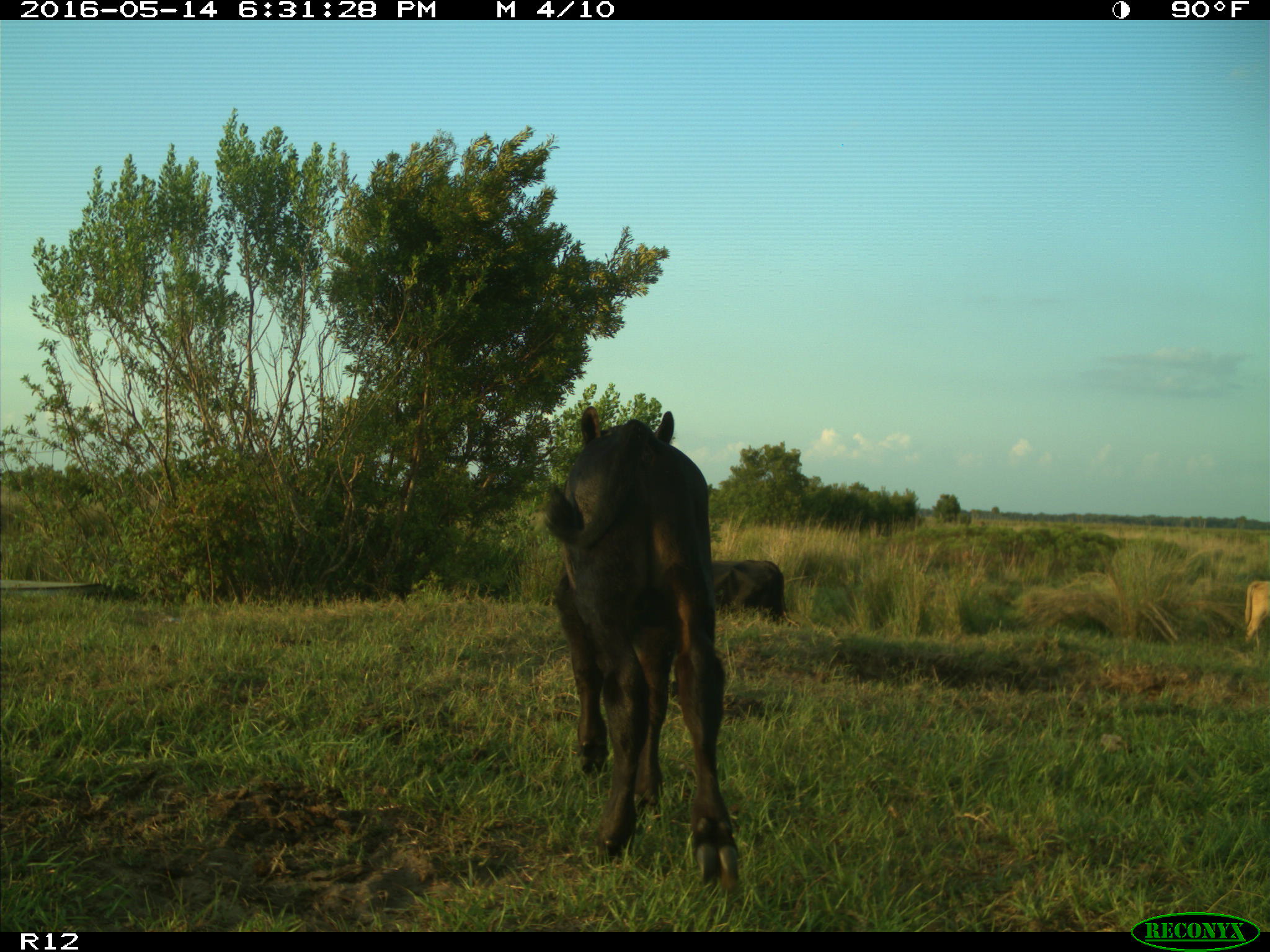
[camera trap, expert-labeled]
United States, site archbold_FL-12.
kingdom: Animalia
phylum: Chordata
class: Mammalia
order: Artiodactyla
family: Bovidae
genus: Bos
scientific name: Bos taurus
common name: domestic cow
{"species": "Bos taurus (domestic cow)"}